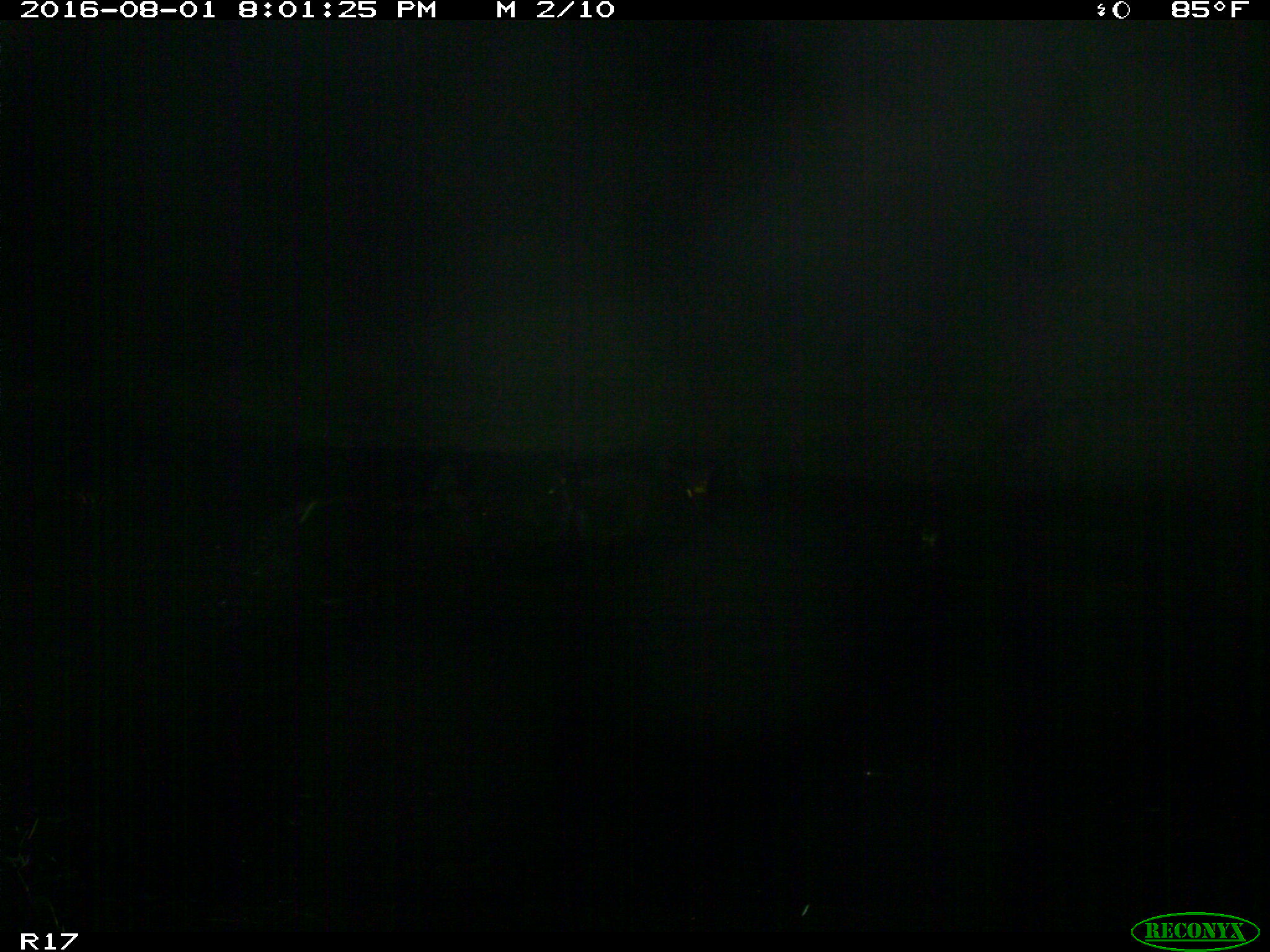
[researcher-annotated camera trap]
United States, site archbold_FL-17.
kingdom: Animalia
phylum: Chordata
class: Mammalia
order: Artiodactyla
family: Suidae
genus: Sus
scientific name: Sus scrofa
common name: wild boar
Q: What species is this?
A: Sus scrofa (wild boar).